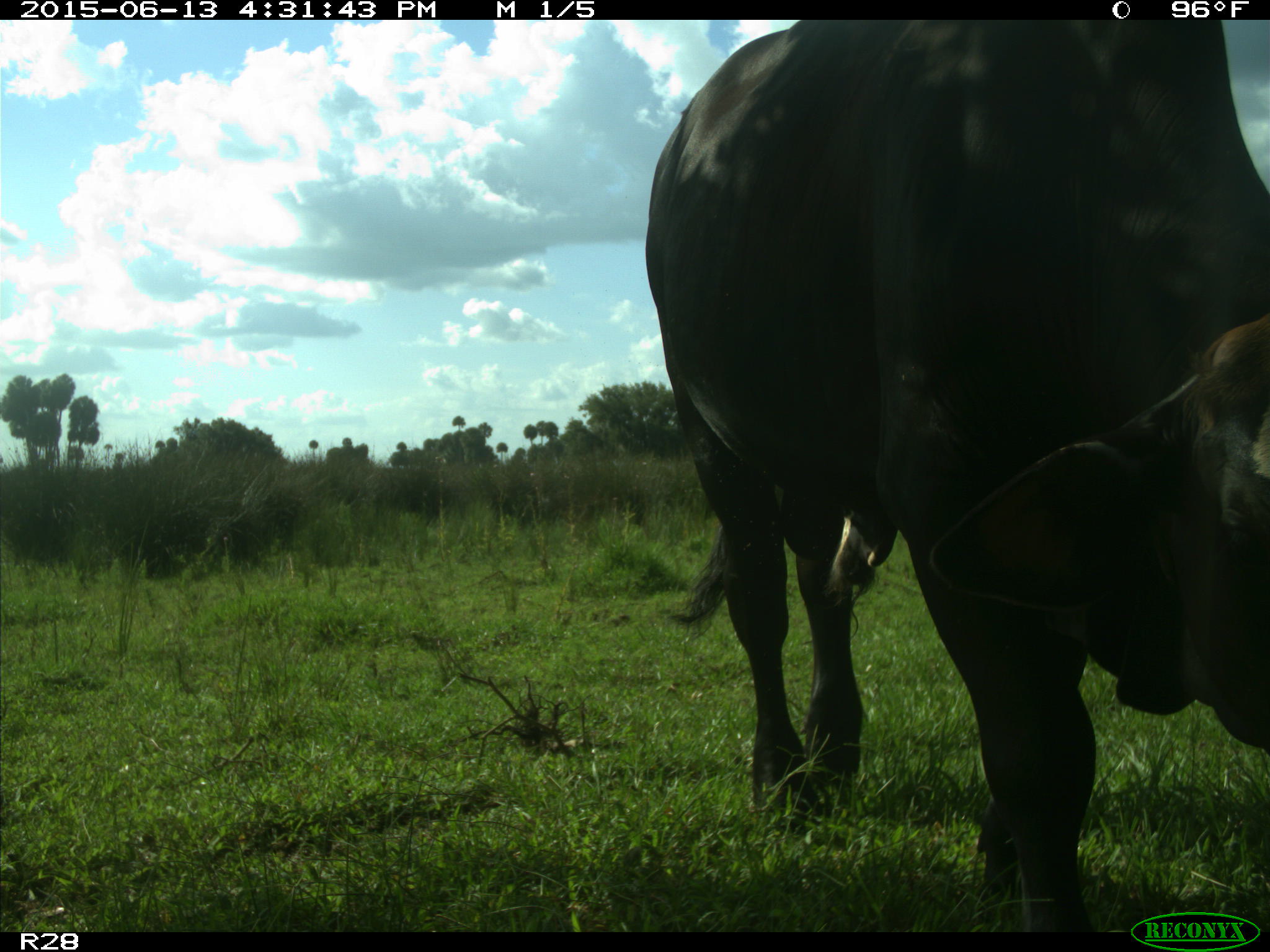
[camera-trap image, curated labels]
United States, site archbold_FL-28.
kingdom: Animalia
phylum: Chordata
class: Mammalia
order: Artiodactyla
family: Bovidae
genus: Bos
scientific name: Bos taurus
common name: domestic cow